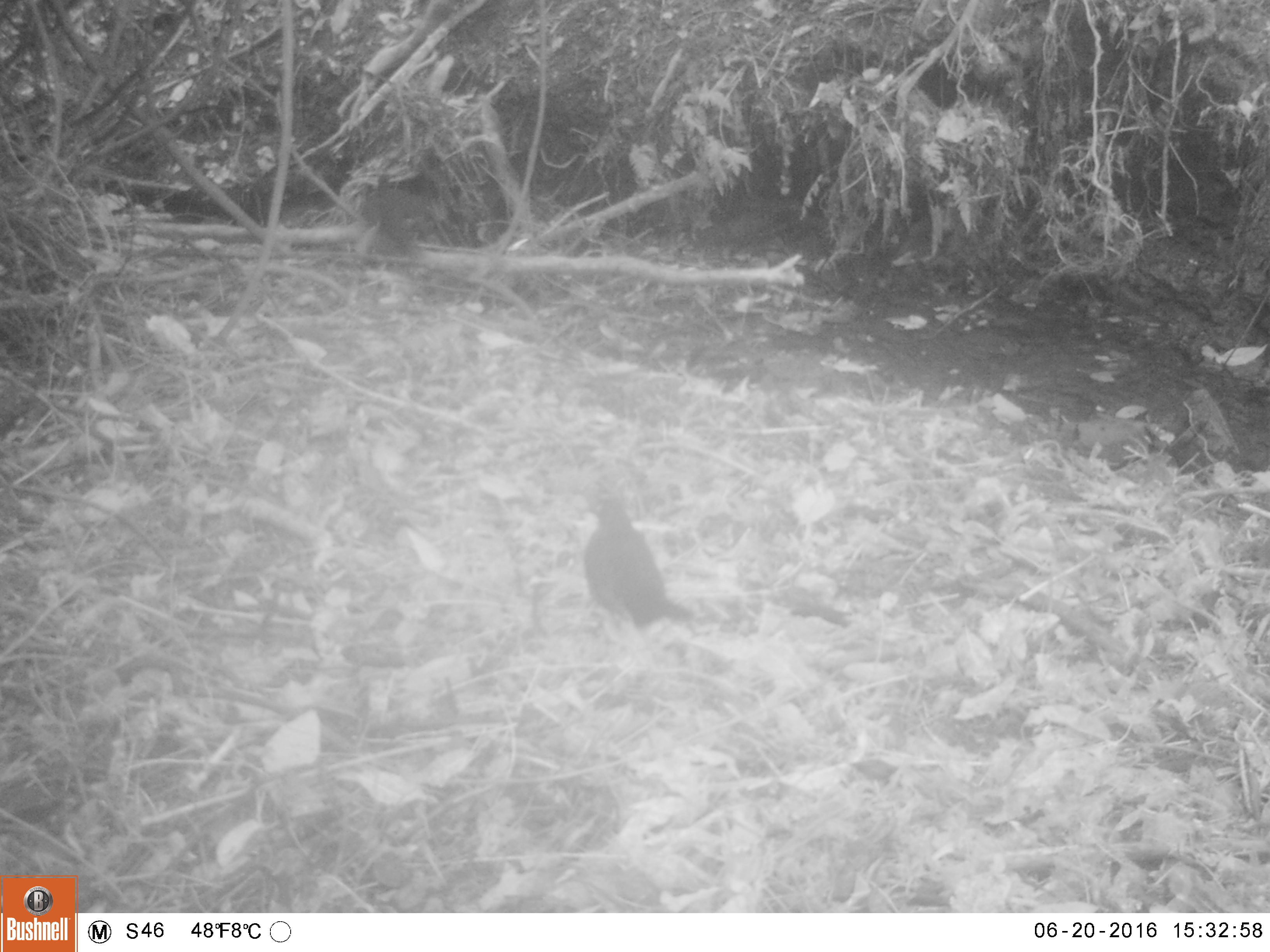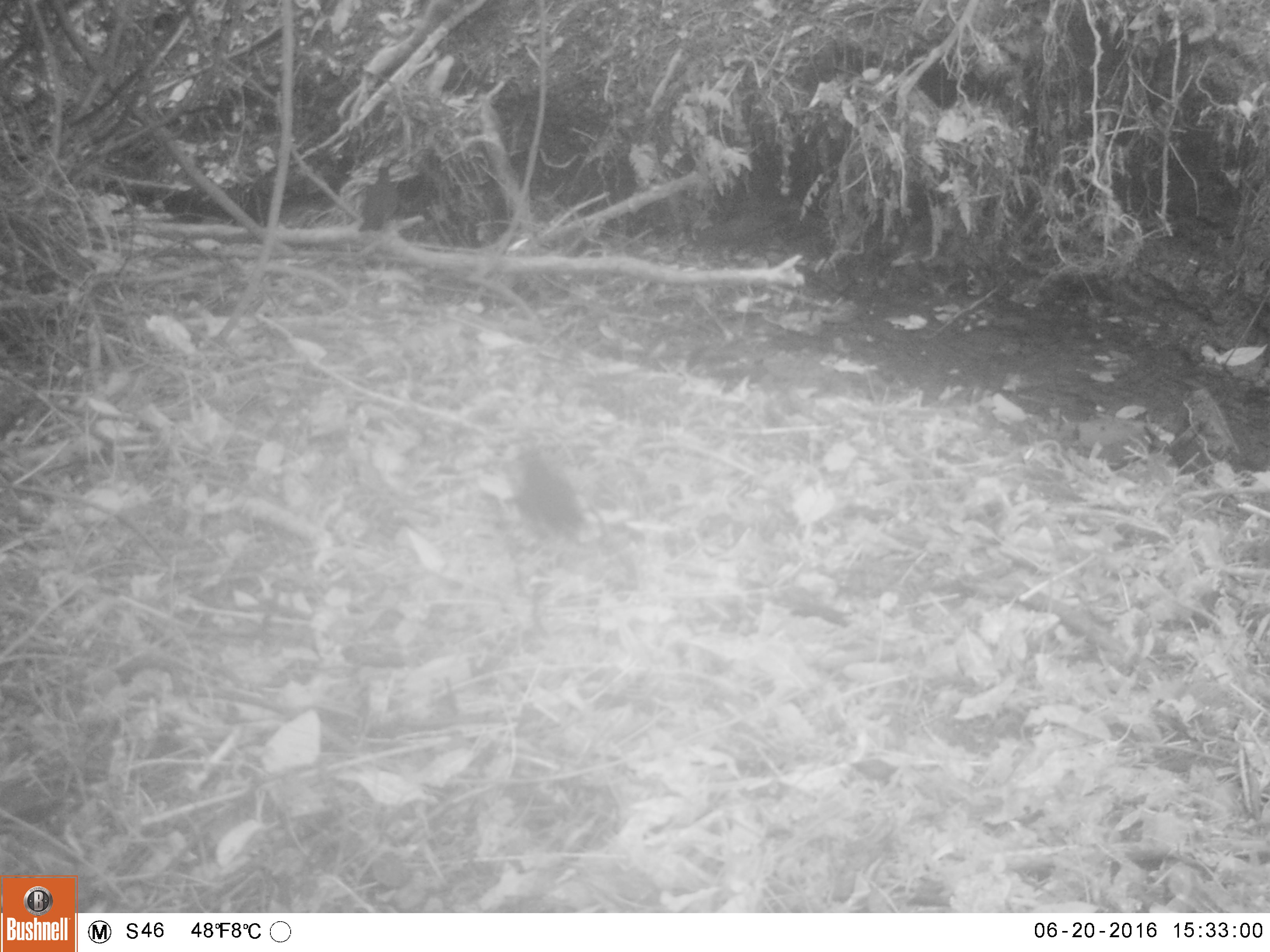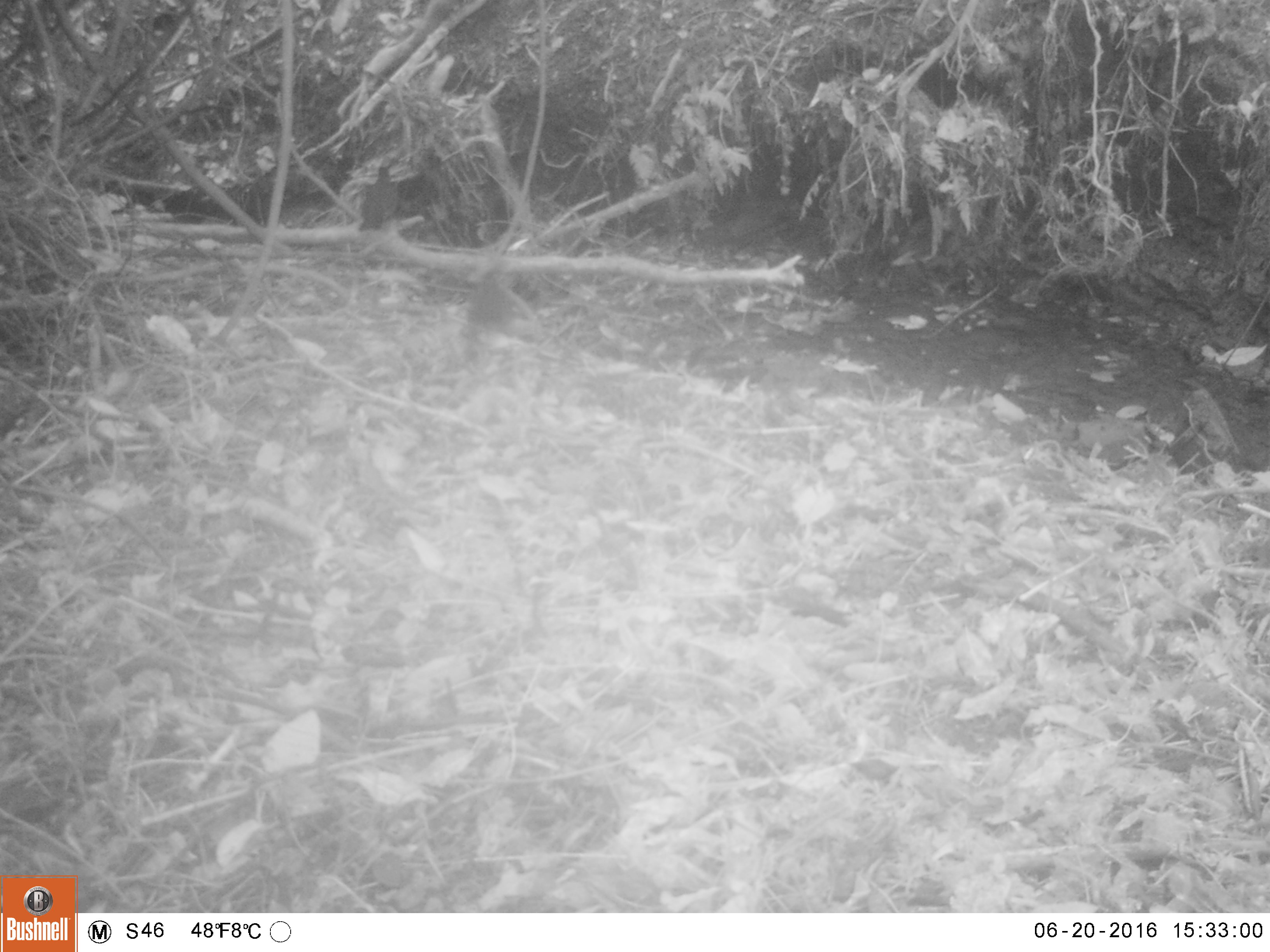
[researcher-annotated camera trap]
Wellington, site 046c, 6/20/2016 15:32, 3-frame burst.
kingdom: Animalia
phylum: Chordata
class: Aves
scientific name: Aves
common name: bird